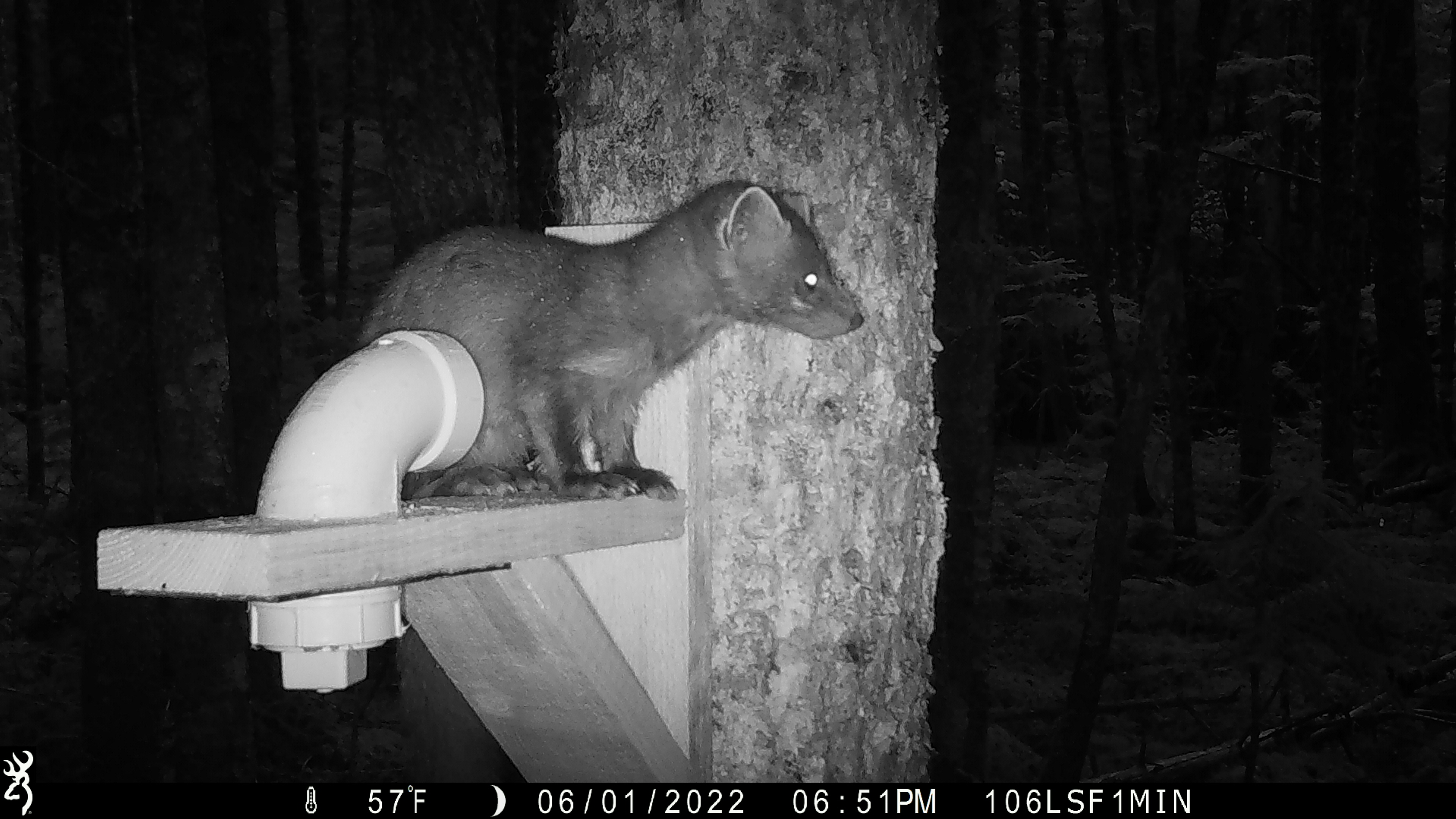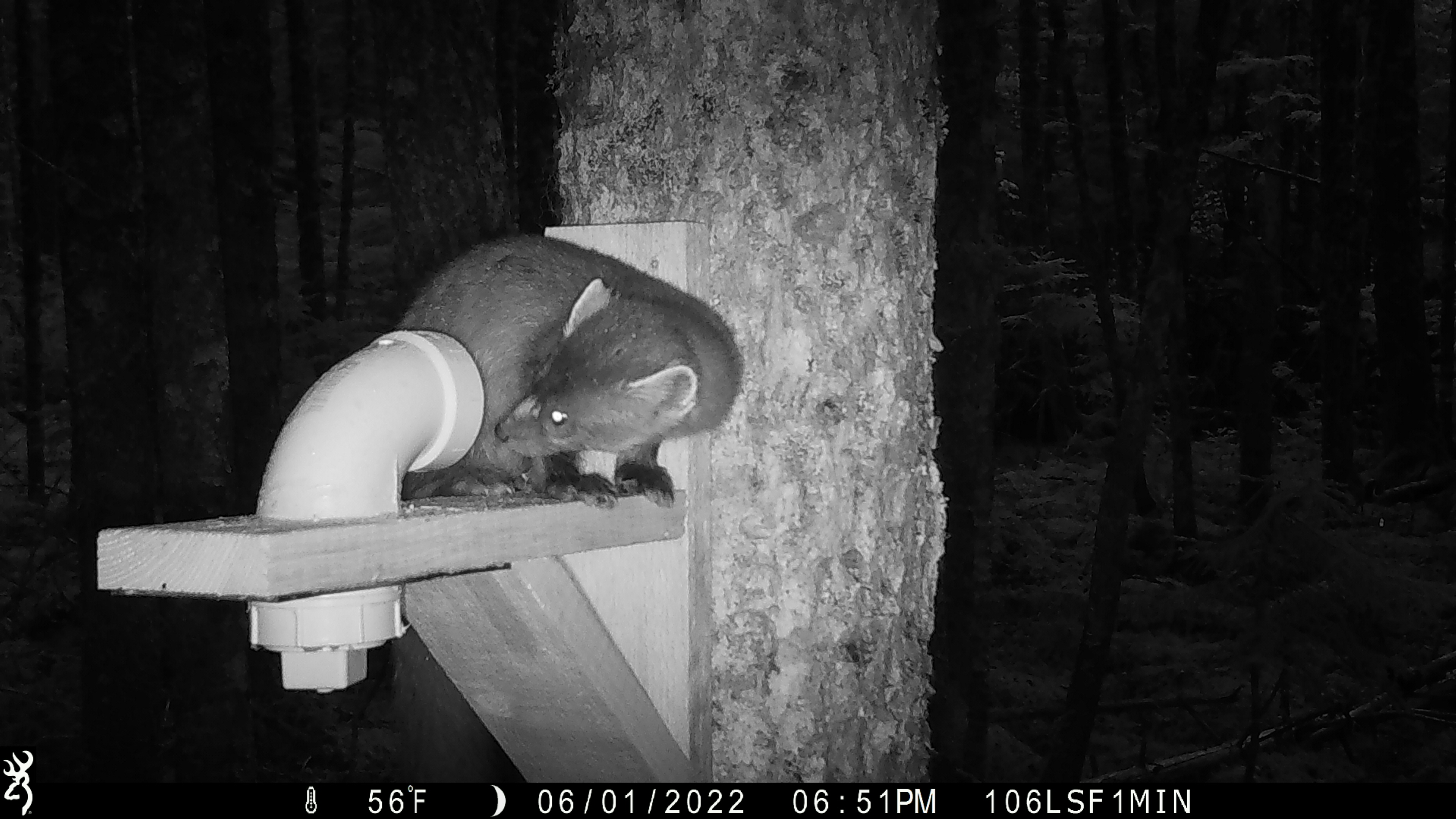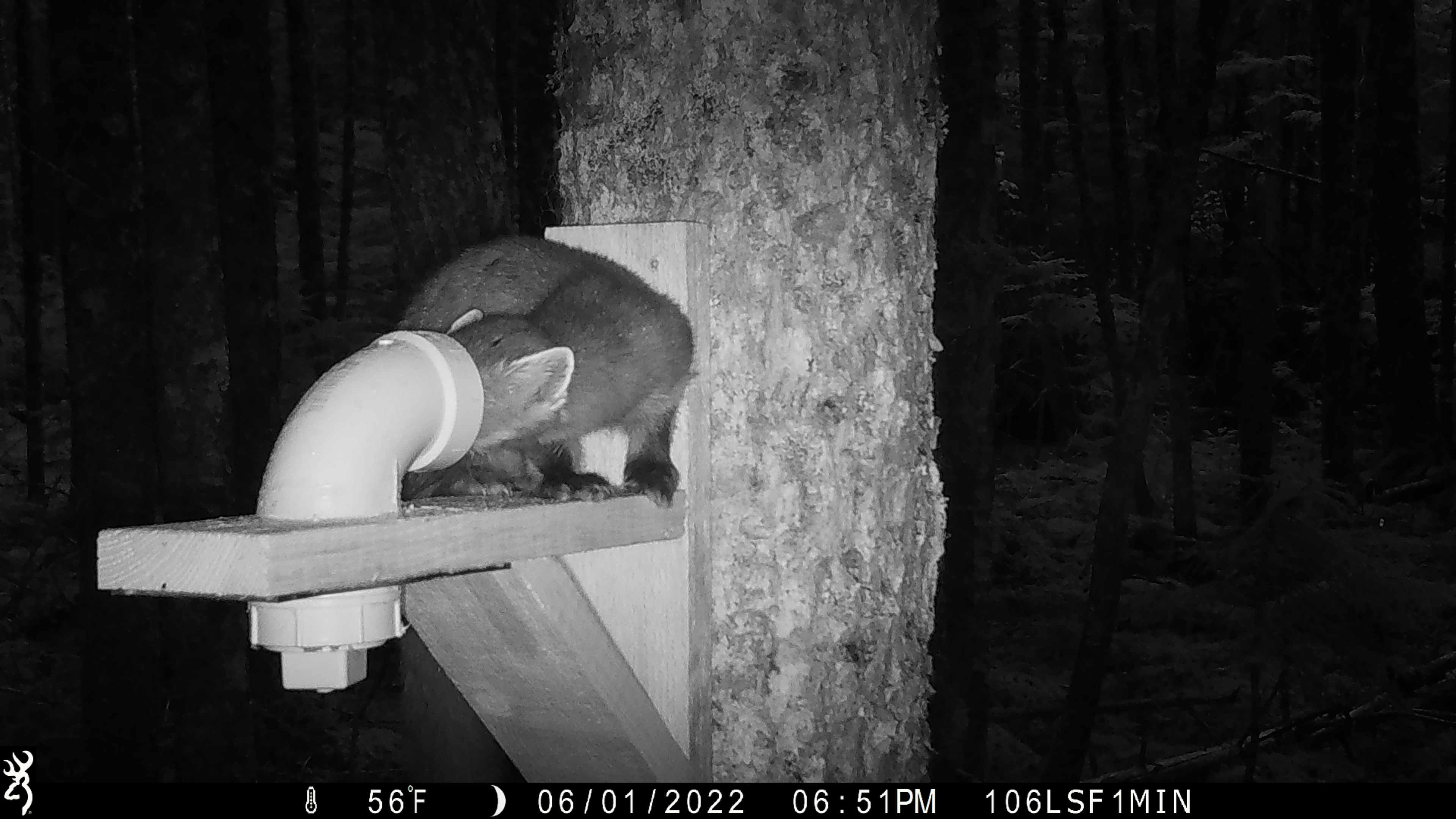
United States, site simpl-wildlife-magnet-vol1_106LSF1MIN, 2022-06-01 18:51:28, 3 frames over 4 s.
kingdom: Animalia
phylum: Chordata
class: Mammalia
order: Carnivora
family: Mustelidae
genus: Martes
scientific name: Martes americana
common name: american marten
American marten (Martes americana).